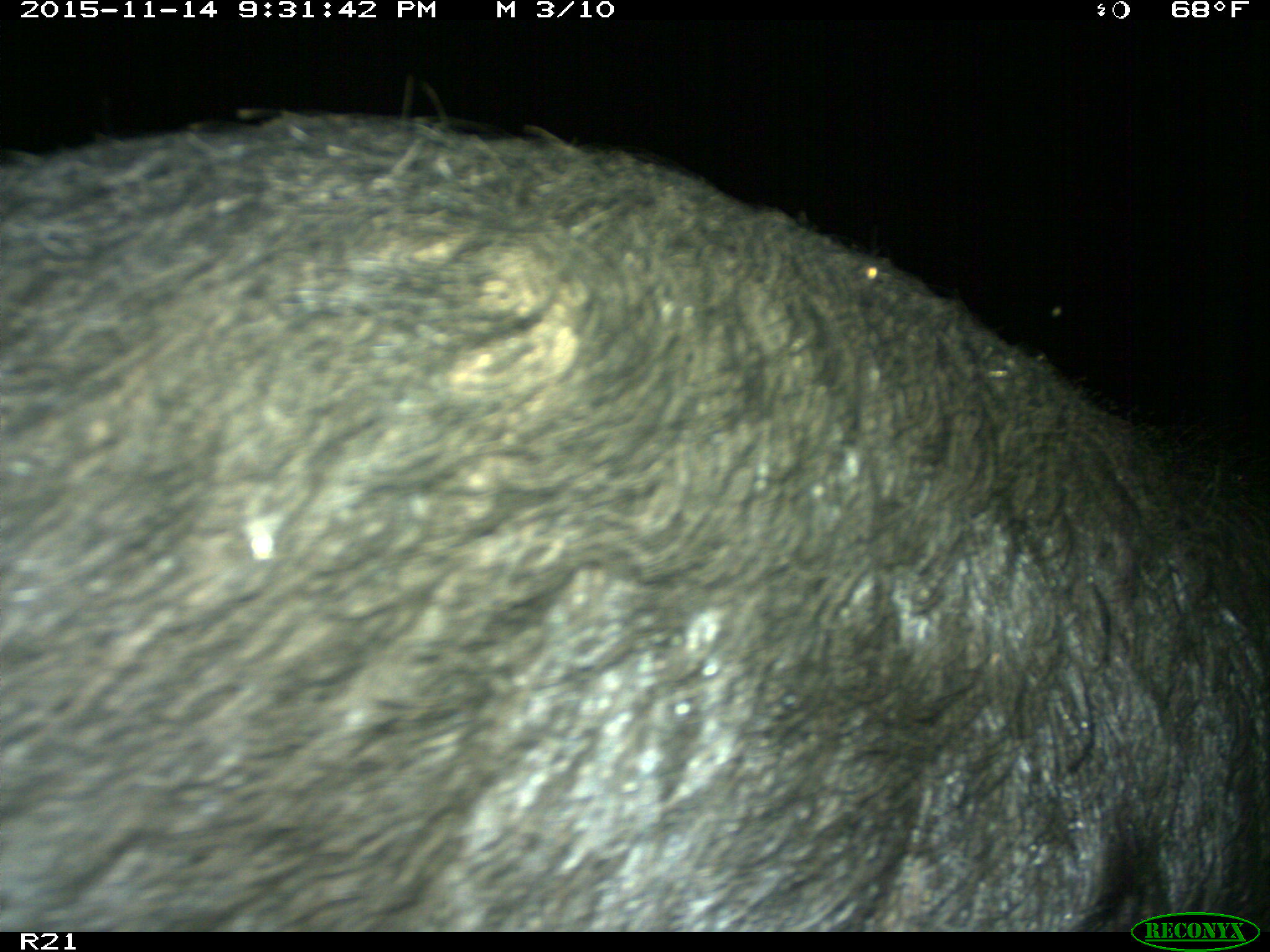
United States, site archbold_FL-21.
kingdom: Animalia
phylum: Chordata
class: Mammalia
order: Artiodactyla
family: Suidae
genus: Sus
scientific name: Sus scrofa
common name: wild boar